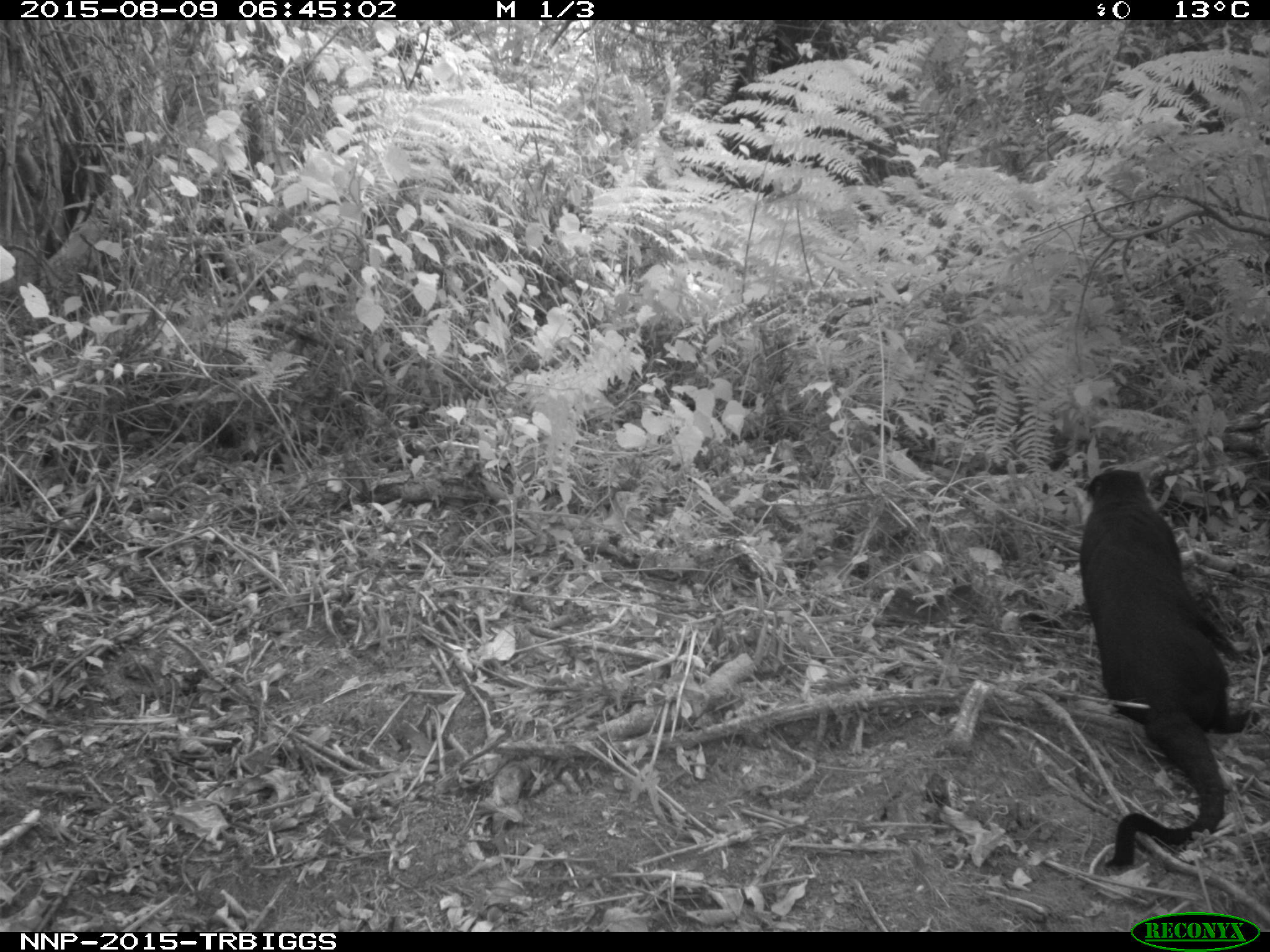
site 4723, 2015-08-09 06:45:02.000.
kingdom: Animalia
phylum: Chordata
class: Mammalia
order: Primates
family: Cercopithecidae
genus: Allochrocebus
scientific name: Allochrocebus lhoesti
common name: l'hoest's monkey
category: cercopithecus lhoesti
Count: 1.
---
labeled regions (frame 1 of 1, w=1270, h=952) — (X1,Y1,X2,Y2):
cercopithecus lhoesti: (1078,464,1261,873)